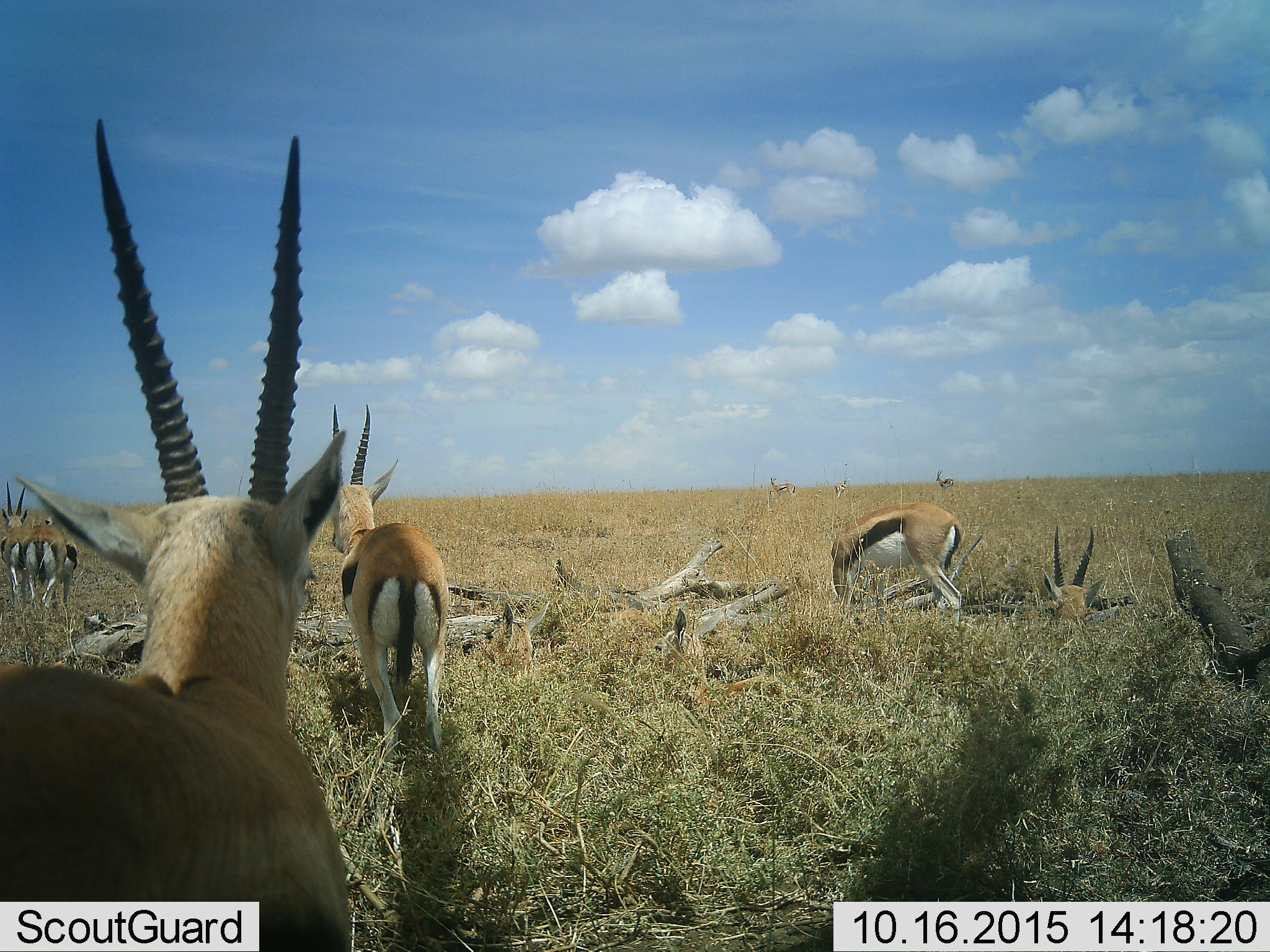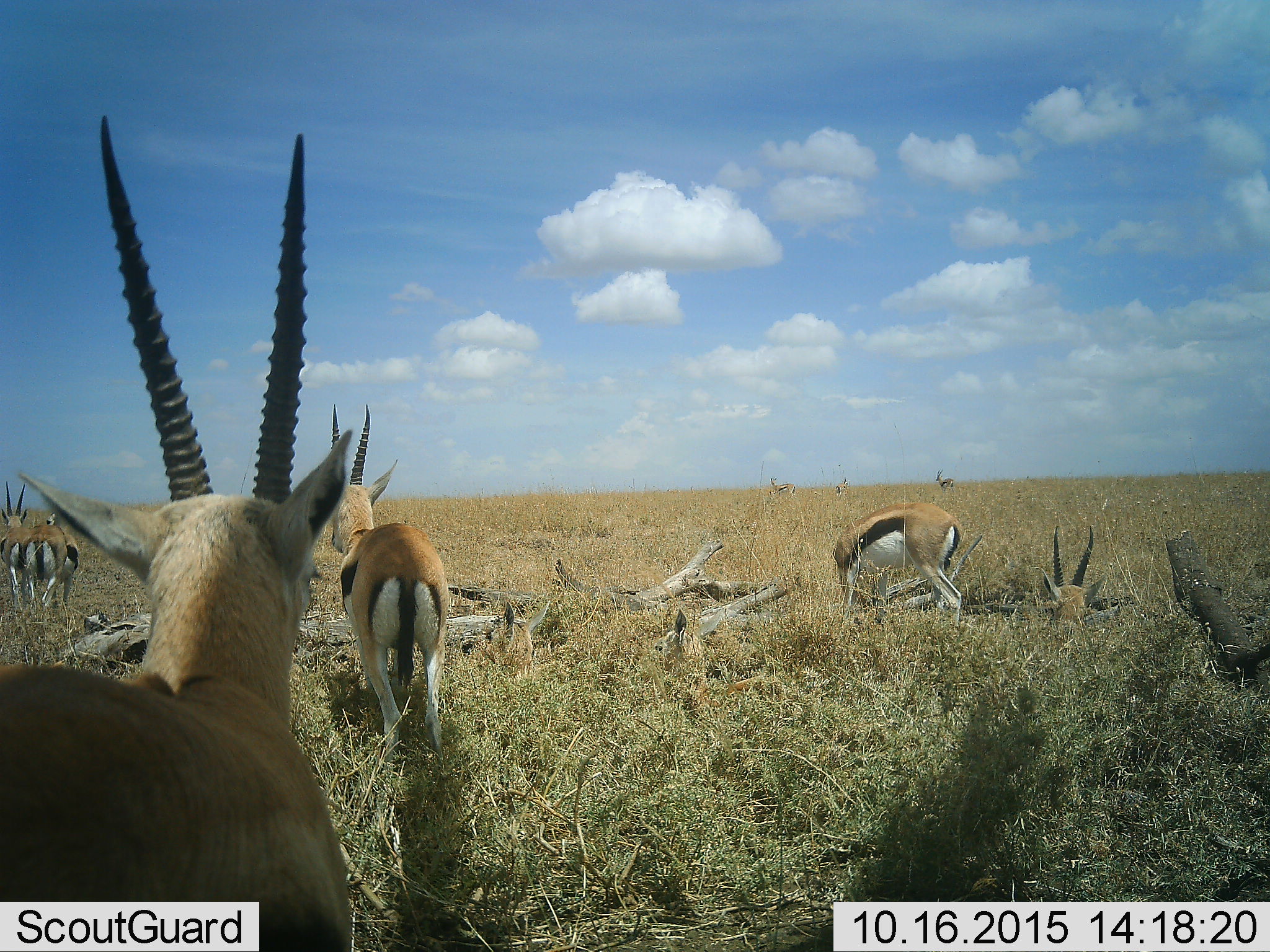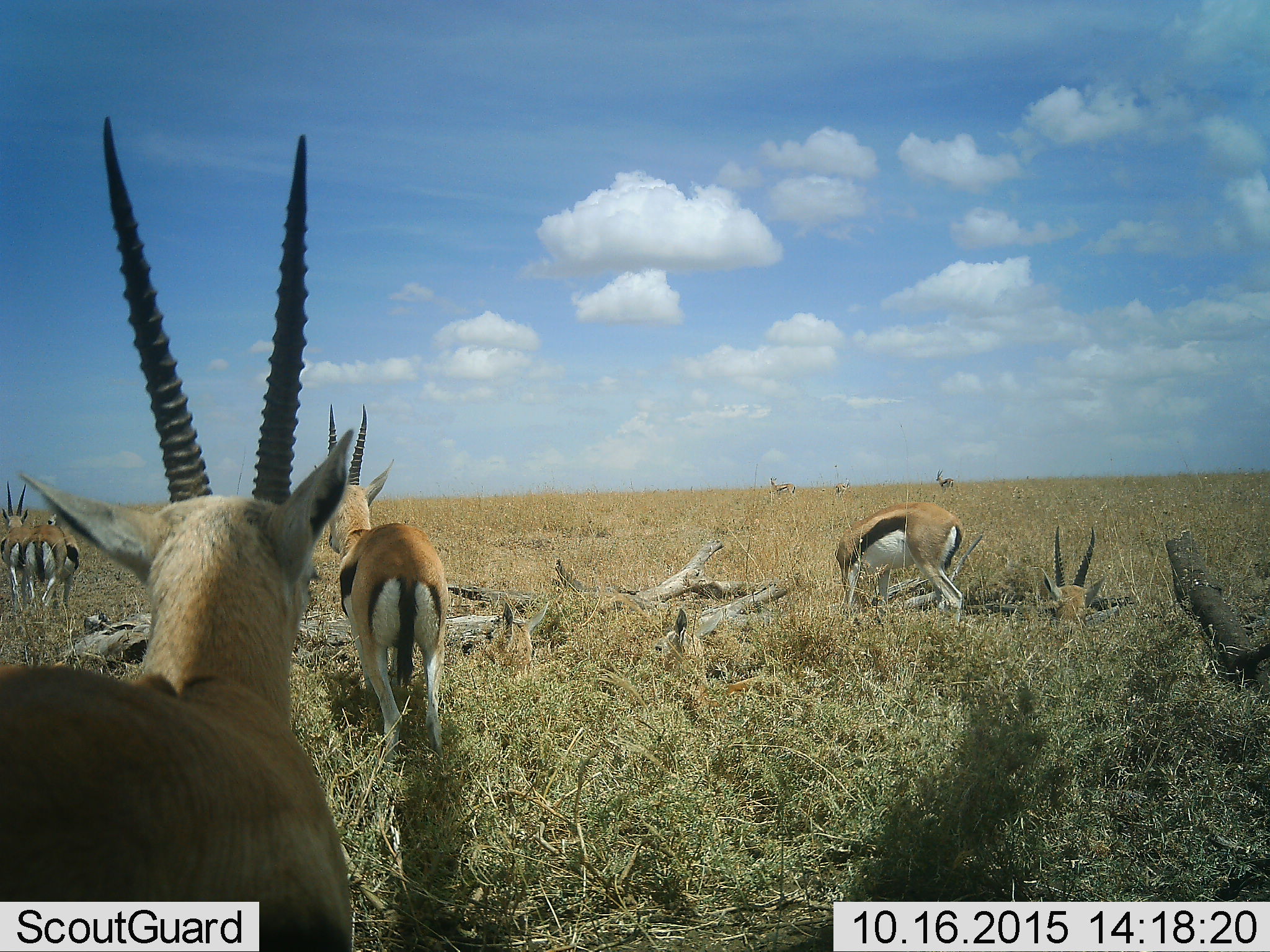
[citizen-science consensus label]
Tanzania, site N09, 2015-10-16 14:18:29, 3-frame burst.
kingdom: Animalia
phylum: Chordata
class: Mammalia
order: Artiodactyla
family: Bovidae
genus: Eudorcas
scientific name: Eudorcas thomsonii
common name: thomson's gazelle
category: gazellethomsons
Gazellethomsons (thomson's gazelle) (Eudorcas thomsonii), count 11-50. Behavior (volunteer vote fractions): standing 89%, resting 56%, moving 22%, interacting 0%. Young present (vote fraction): 11%. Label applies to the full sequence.